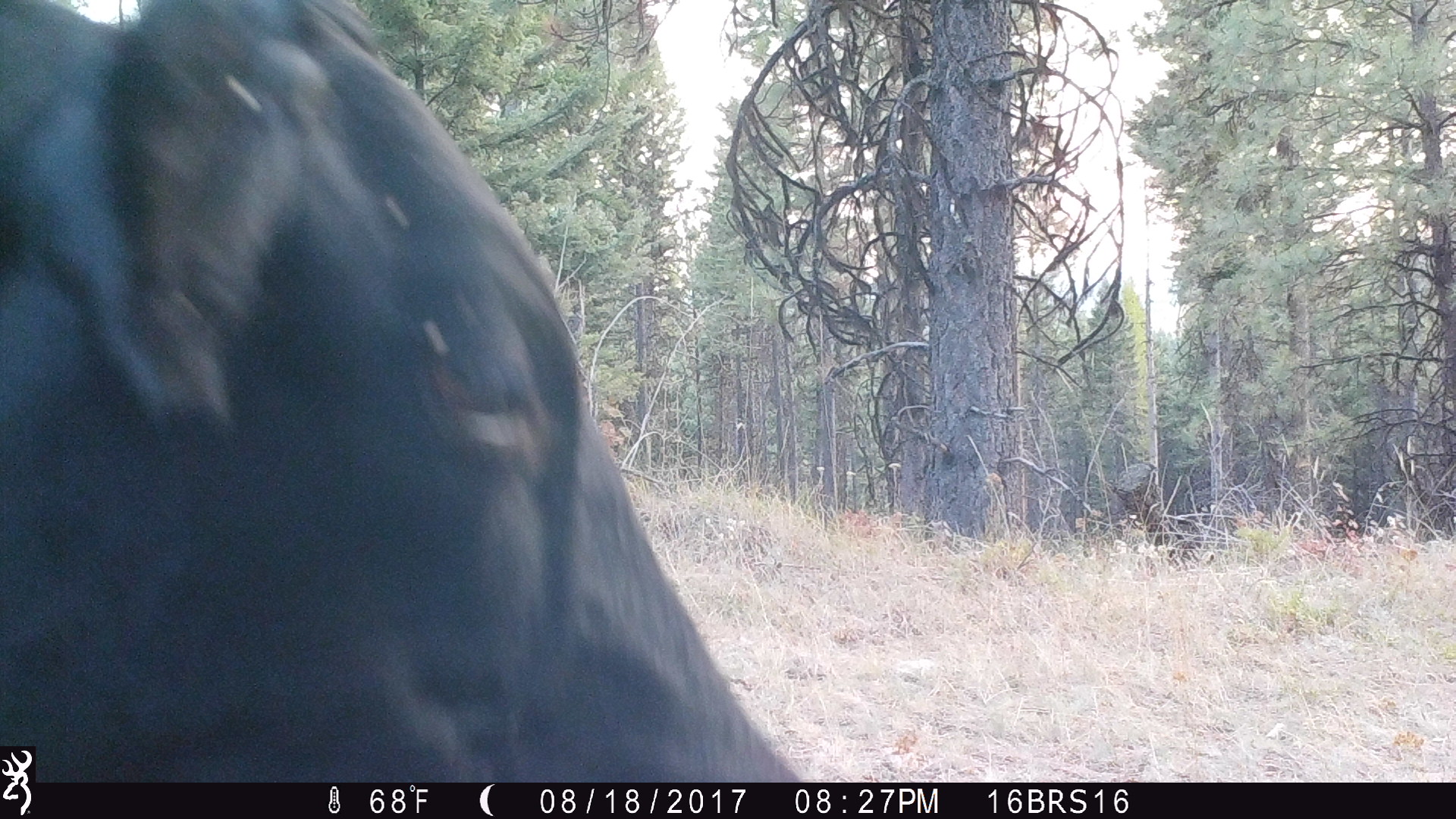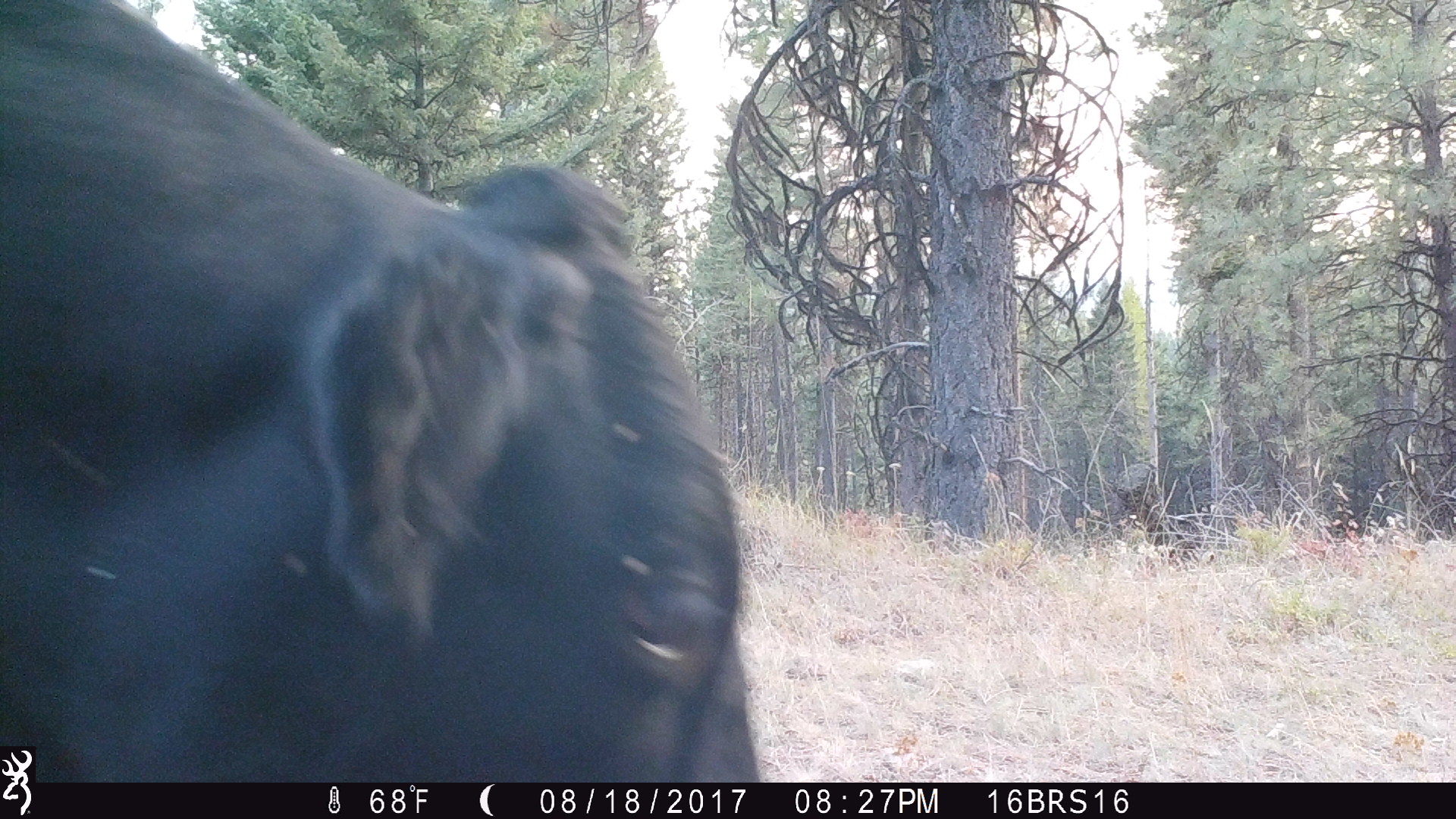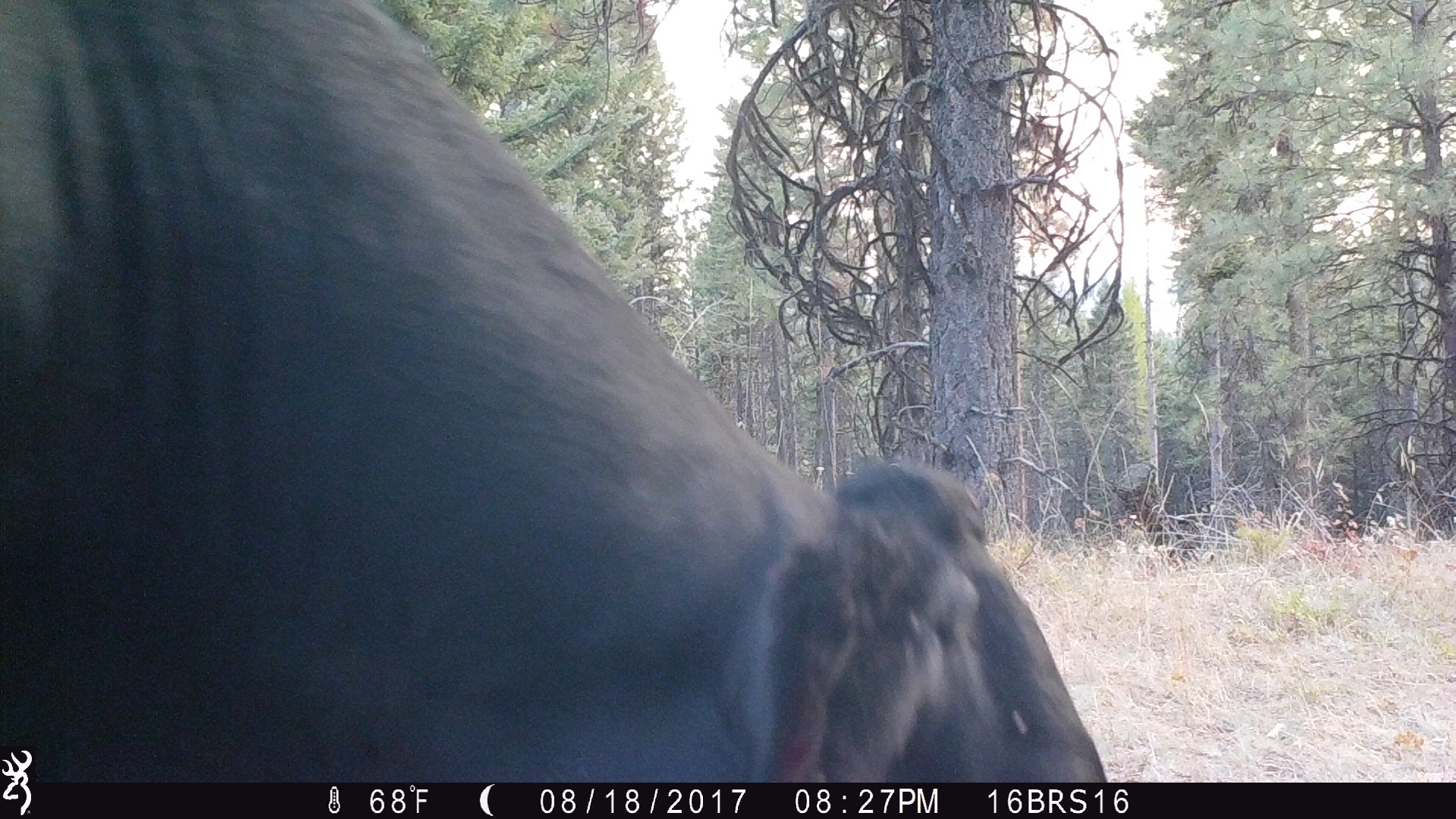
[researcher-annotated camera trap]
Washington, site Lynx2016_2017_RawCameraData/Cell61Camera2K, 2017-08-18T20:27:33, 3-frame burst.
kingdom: Animalia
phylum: Chordata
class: Mammalia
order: Artiodactyla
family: Bovidae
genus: Bos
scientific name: Bos taurus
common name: domestic cattle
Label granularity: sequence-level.